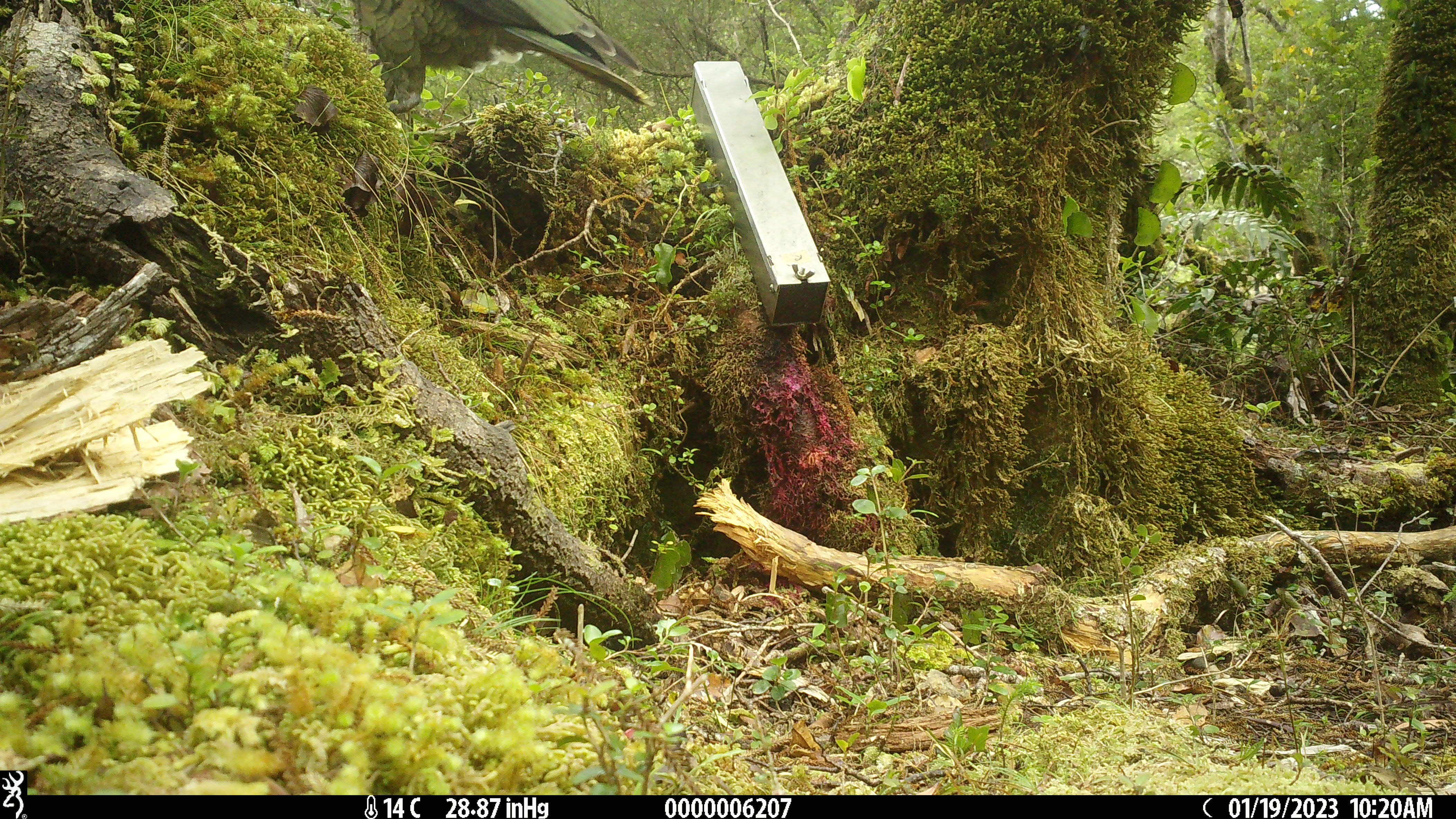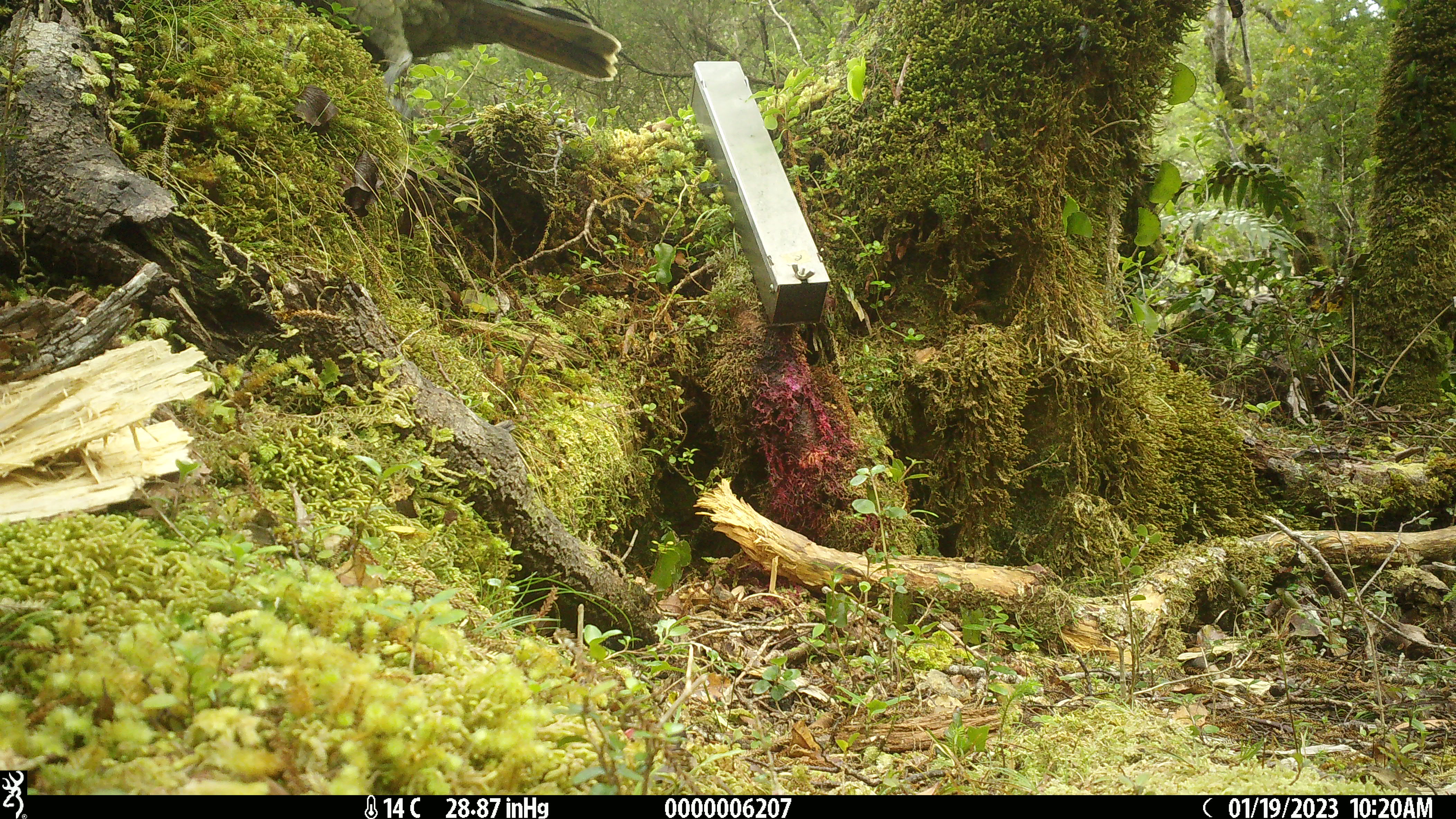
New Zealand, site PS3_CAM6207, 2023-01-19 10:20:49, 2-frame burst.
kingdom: Animalia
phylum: Chordata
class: Aves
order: Psittaciformes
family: Strigopidae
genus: Nestor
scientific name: Nestor notabilis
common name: kea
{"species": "kea (Nestor notabilis)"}